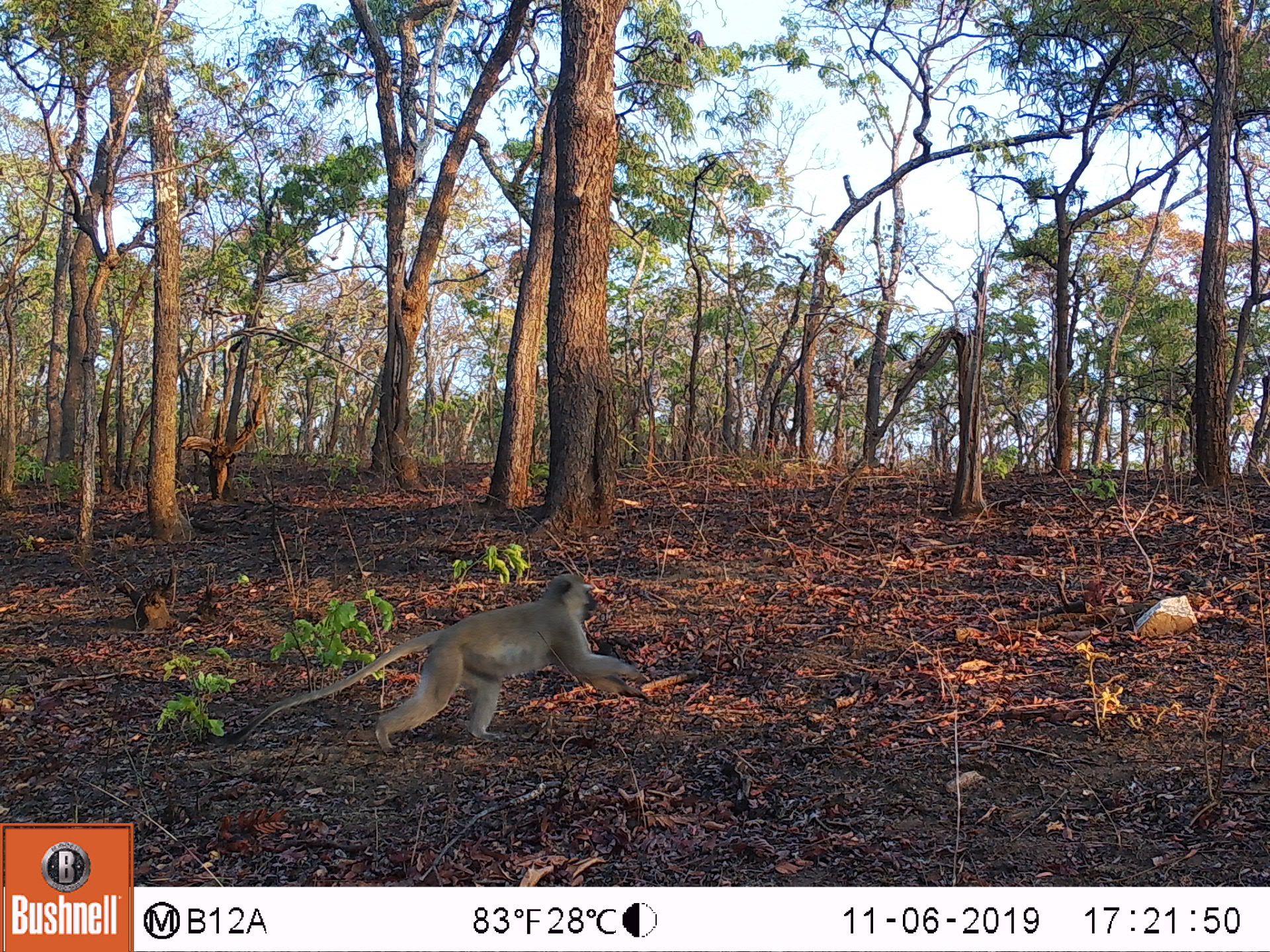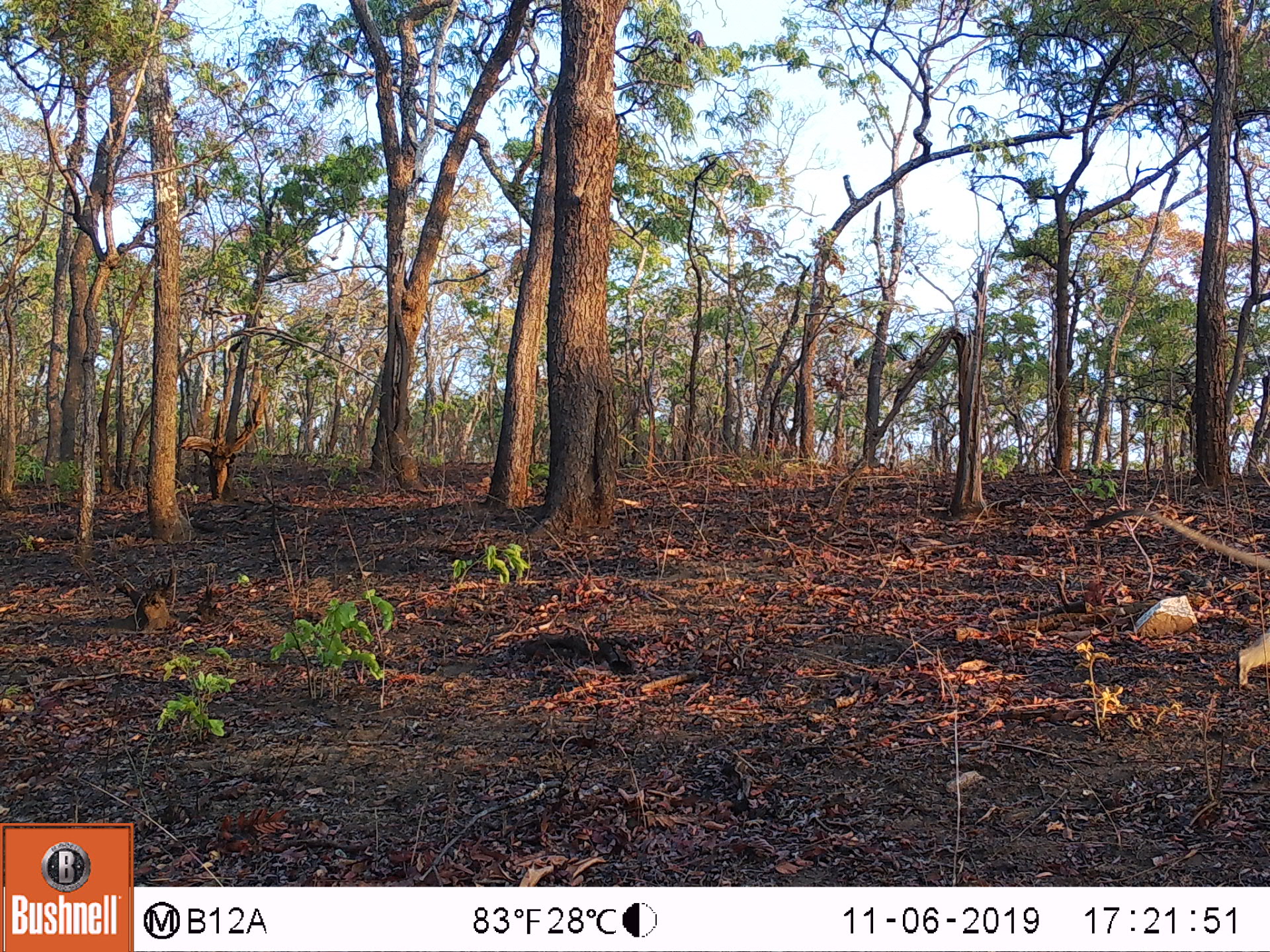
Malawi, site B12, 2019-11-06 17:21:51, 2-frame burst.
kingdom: Animalia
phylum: Chordata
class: Mammalia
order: Primates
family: Cercopithecidae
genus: Chlorocebus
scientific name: Chlorocebus pygerythrus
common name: vervet monkey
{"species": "vervet monkey (Chlorocebus pygerythrus)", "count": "1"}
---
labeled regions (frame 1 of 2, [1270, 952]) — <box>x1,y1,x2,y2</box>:
vervet monkey: <box>224,564,647,769</box>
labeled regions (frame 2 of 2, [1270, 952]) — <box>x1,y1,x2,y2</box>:
vervet monkey: <box>1088,502,1262,701</box>